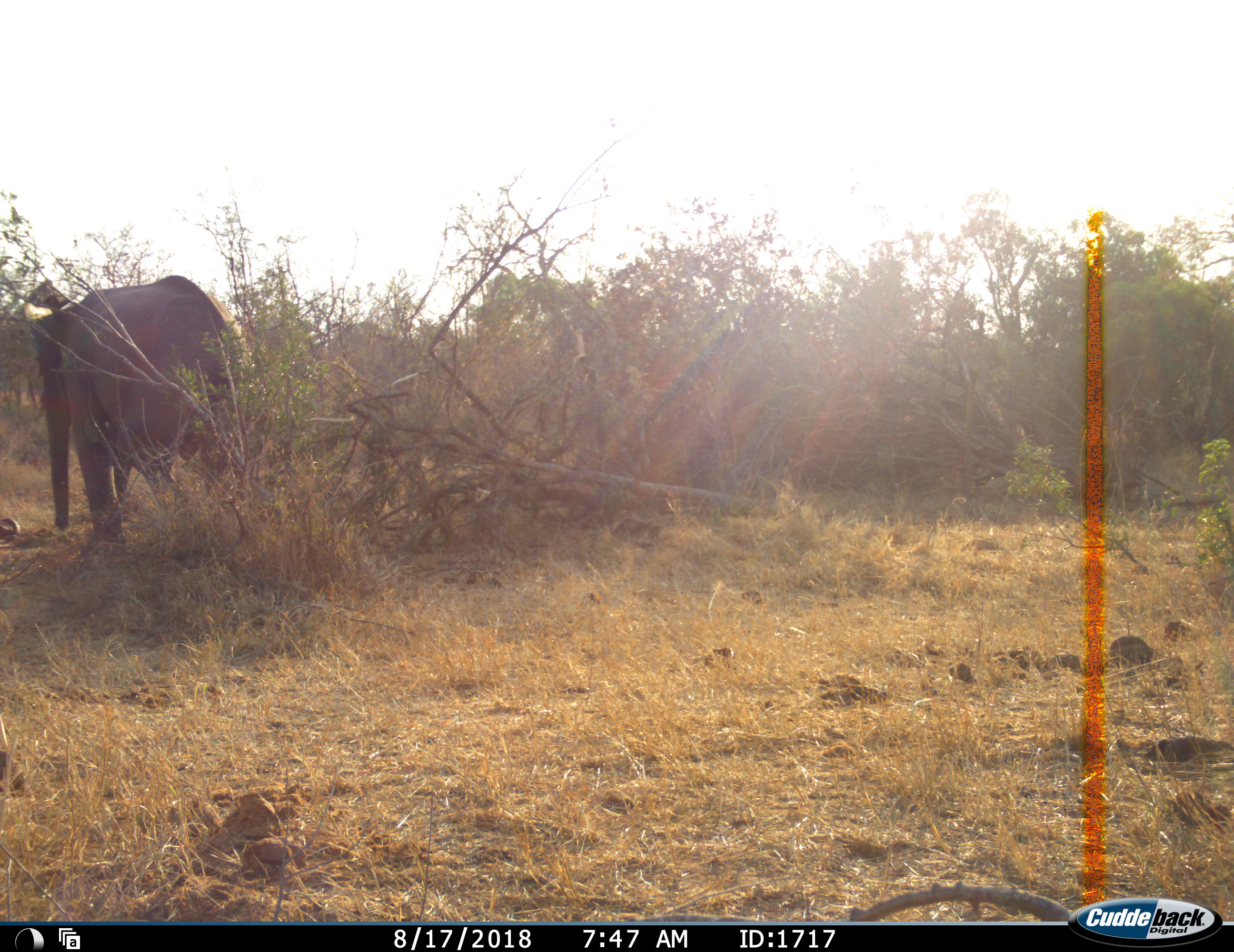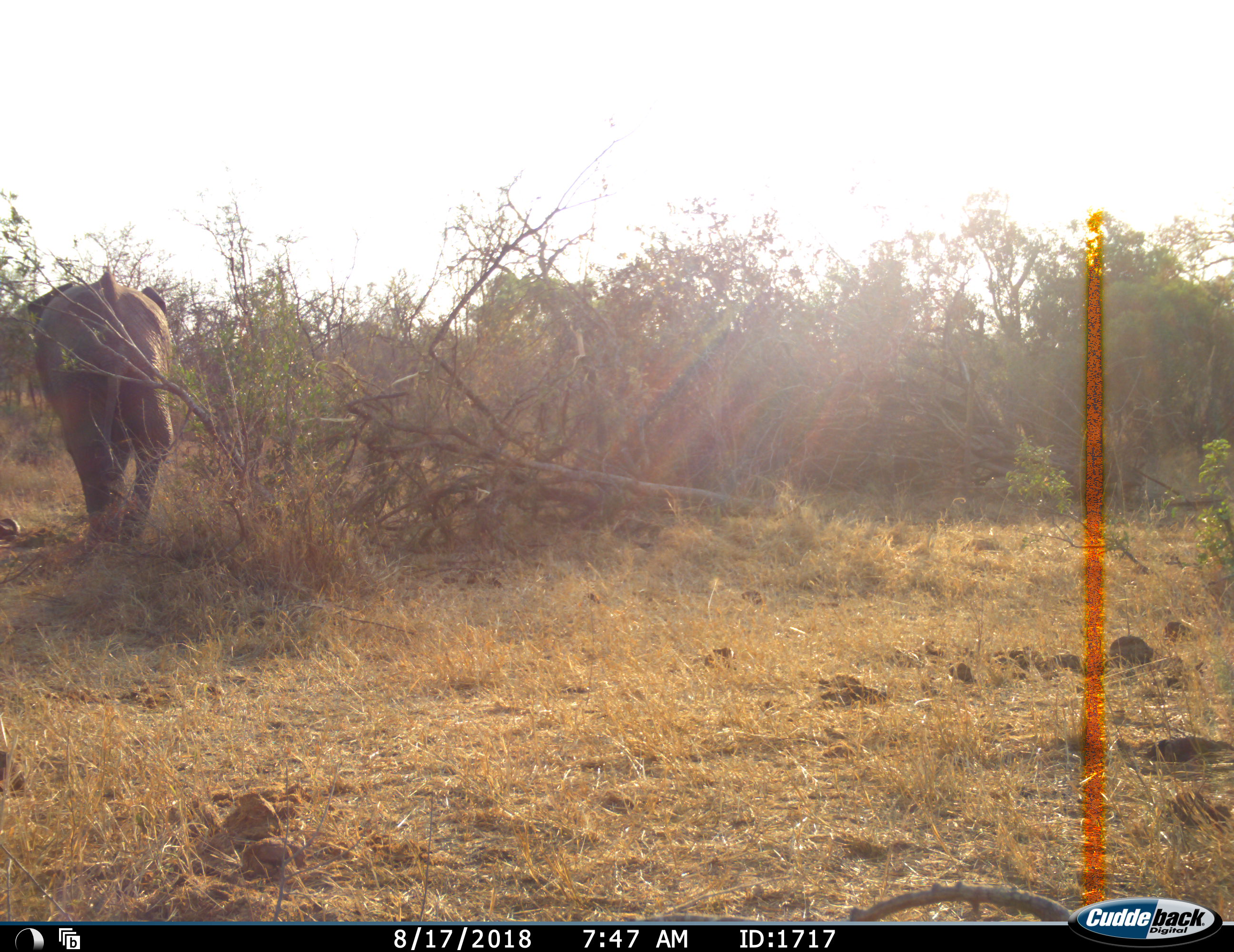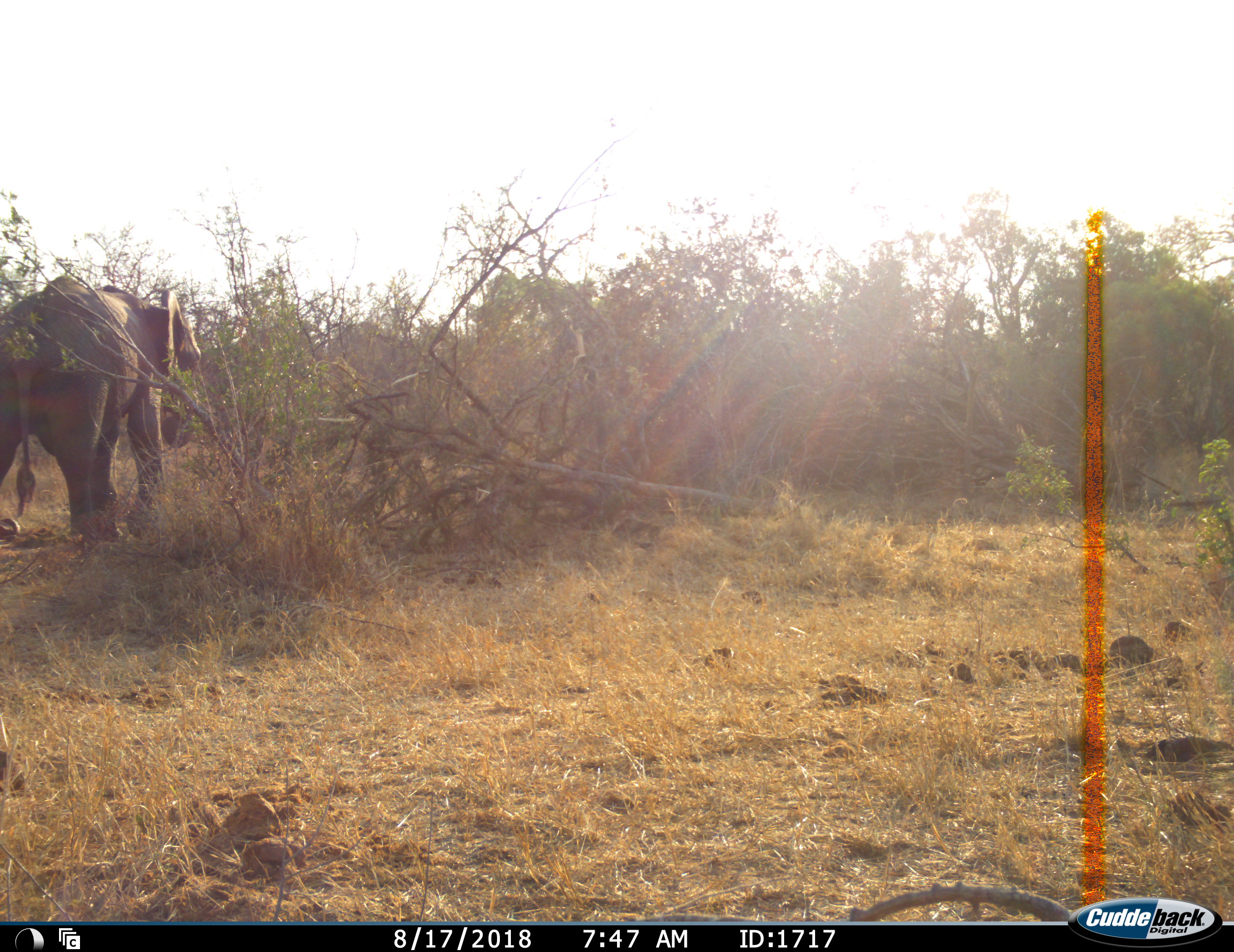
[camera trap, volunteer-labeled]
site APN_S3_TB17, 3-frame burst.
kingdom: Animalia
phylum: Chordata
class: Mammalia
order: Proboscidea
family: Elephantidae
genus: Loxodonta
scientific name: Loxodonta africana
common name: african bush elephant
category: elephant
Elephant (african bush elephant) (Loxodonta africana), count 1. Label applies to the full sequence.